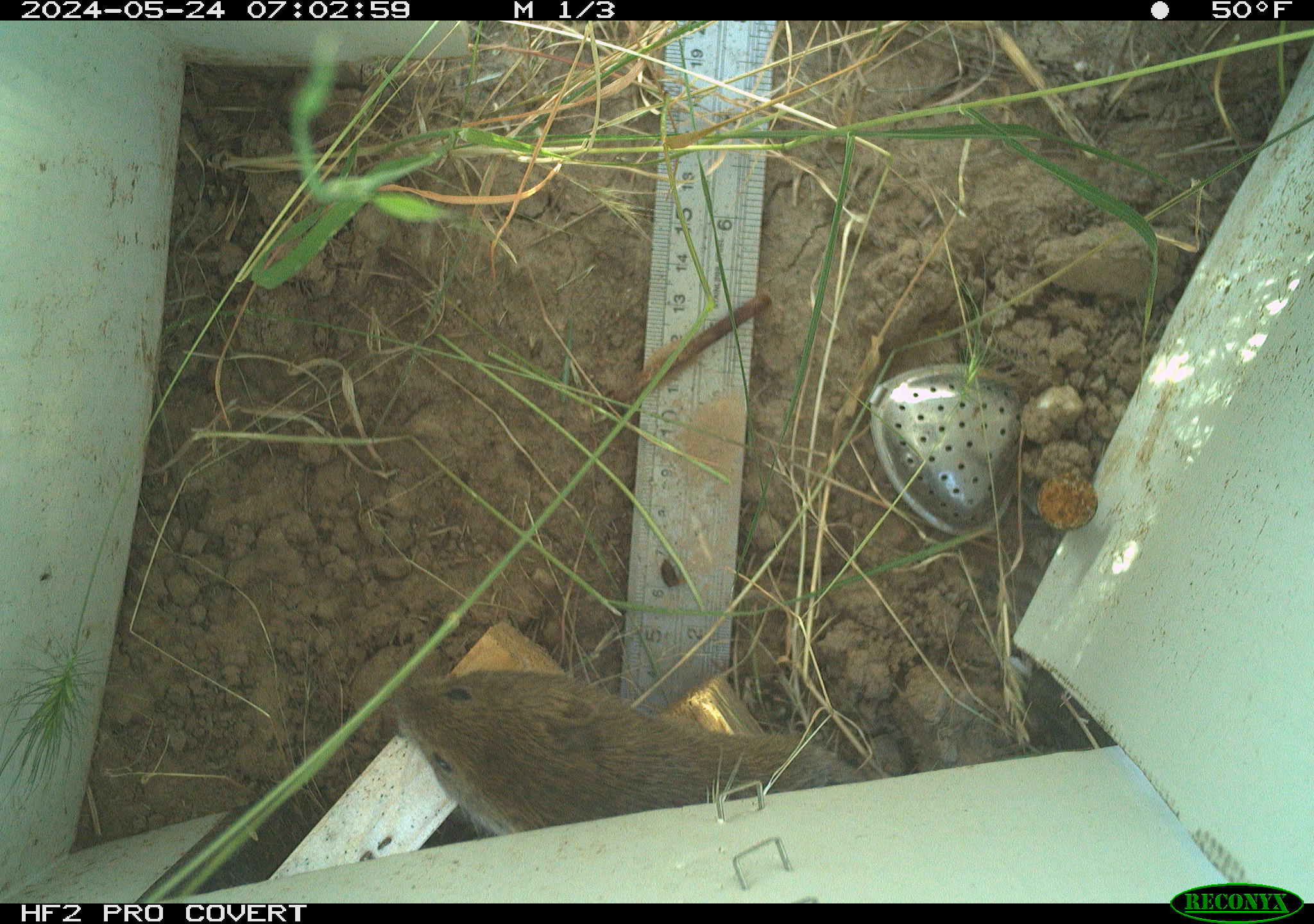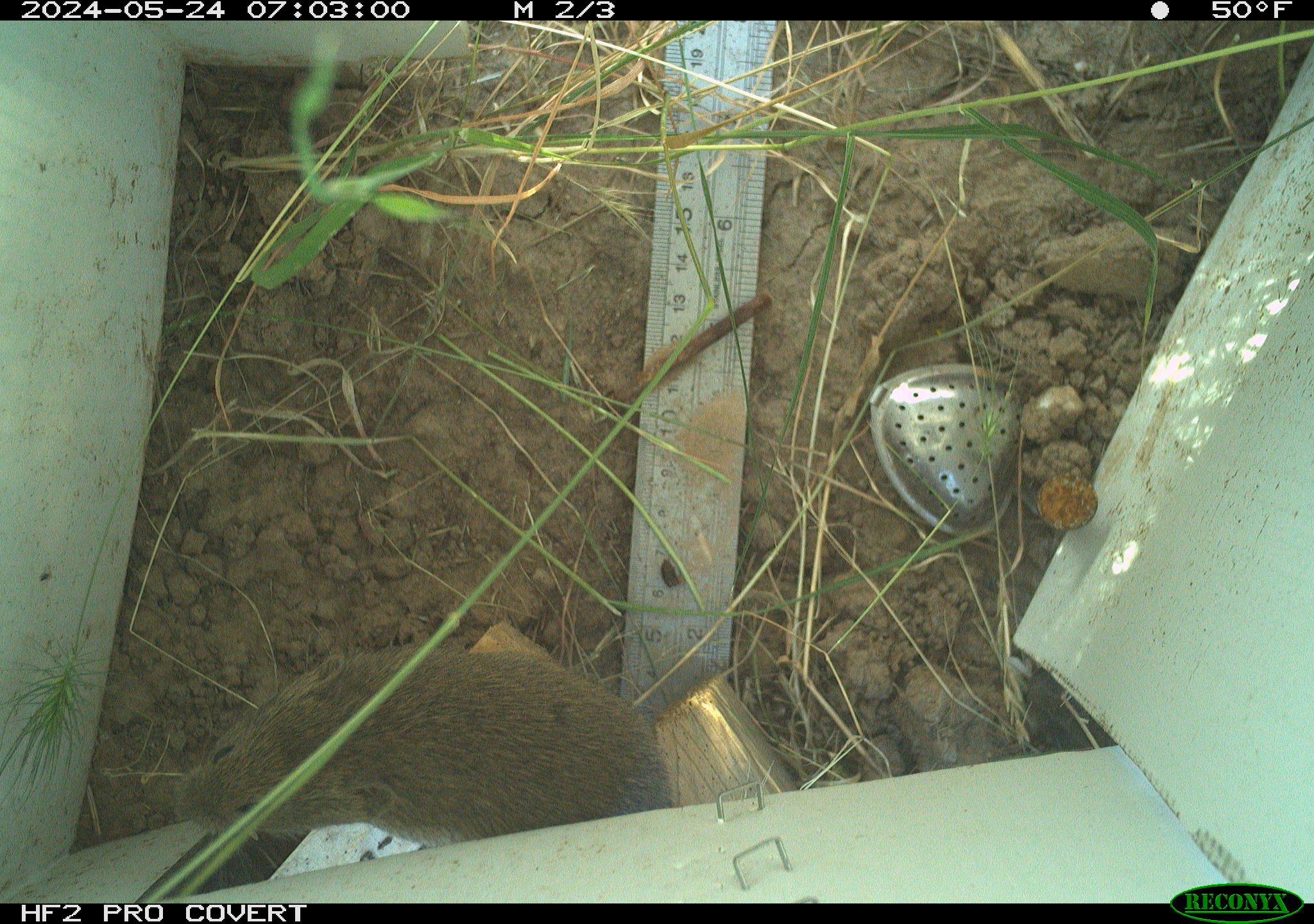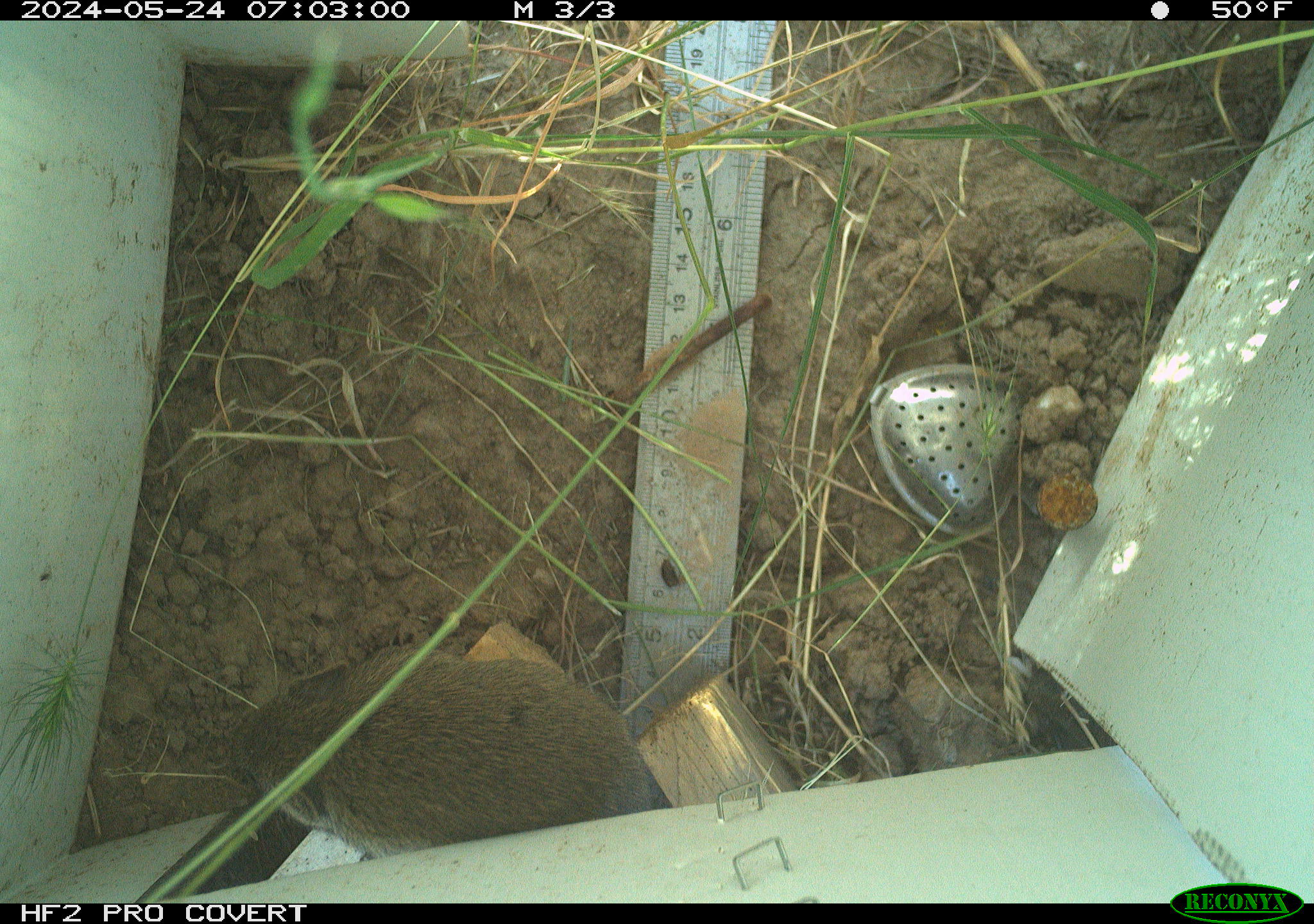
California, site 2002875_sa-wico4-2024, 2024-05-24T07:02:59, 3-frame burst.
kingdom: Animalia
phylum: Chordata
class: Mammalia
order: Rodentia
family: Cricetidae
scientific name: Arvicolinae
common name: voles, lemmings, and muskrats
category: arvicolinae subfamily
Arvicolinae subfamily (voles, lemmings, and muskrats) (Arvicolinae).